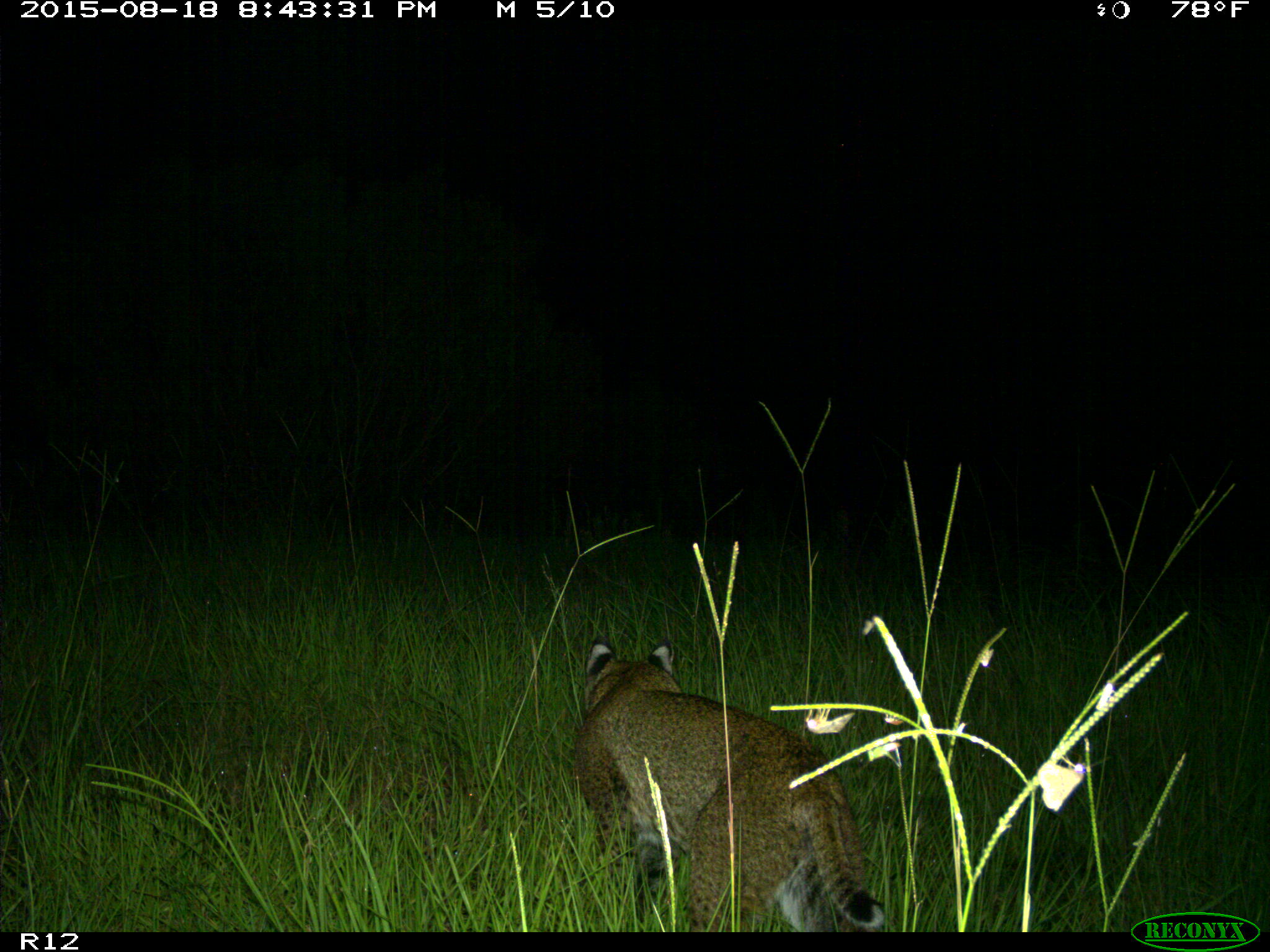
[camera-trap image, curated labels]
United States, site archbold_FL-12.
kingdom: Animalia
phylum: Chordata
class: Mammalia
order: Carnivora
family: Felidae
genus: Lynx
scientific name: Lynx rufus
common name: bobcat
Lynx rufus (bobcat).